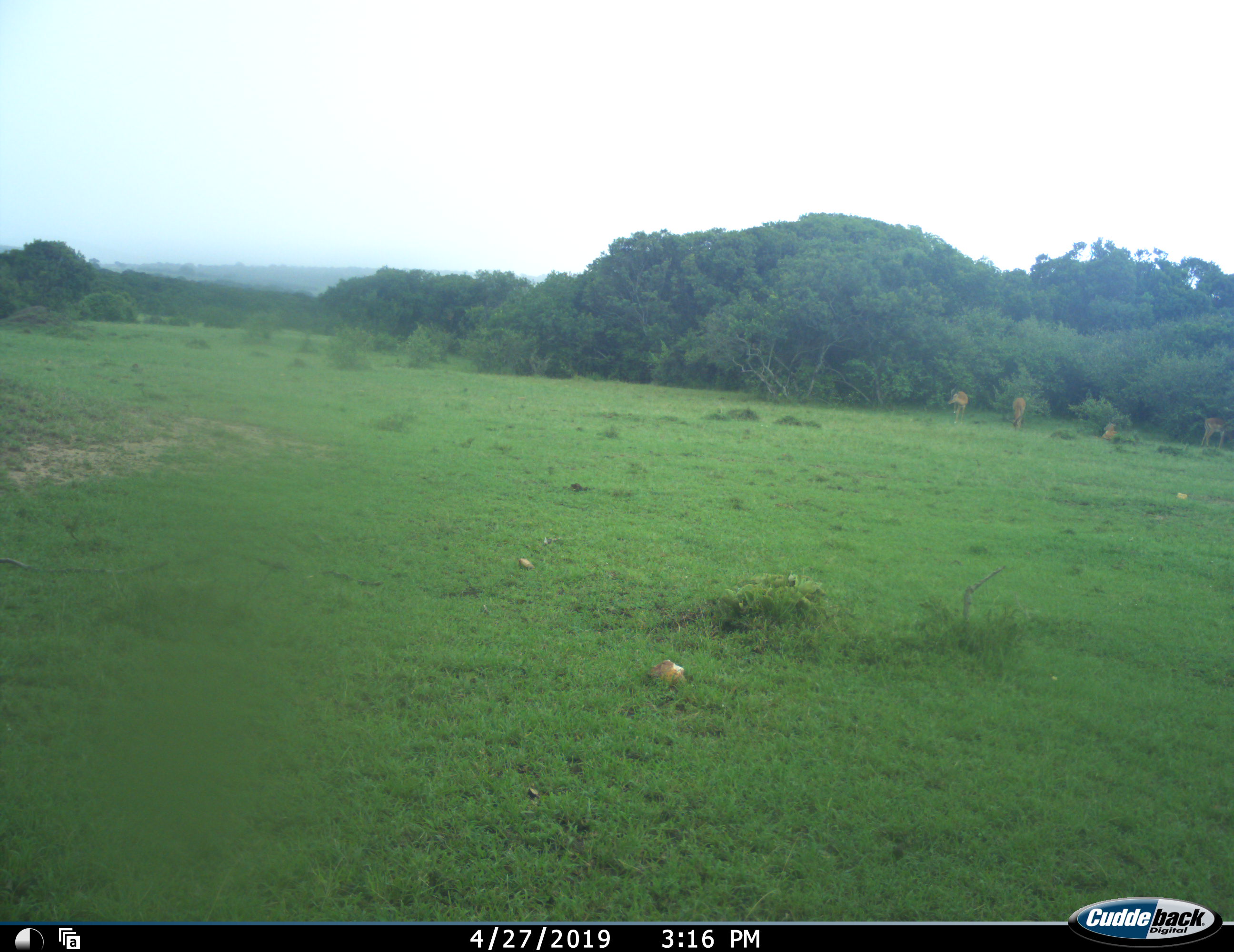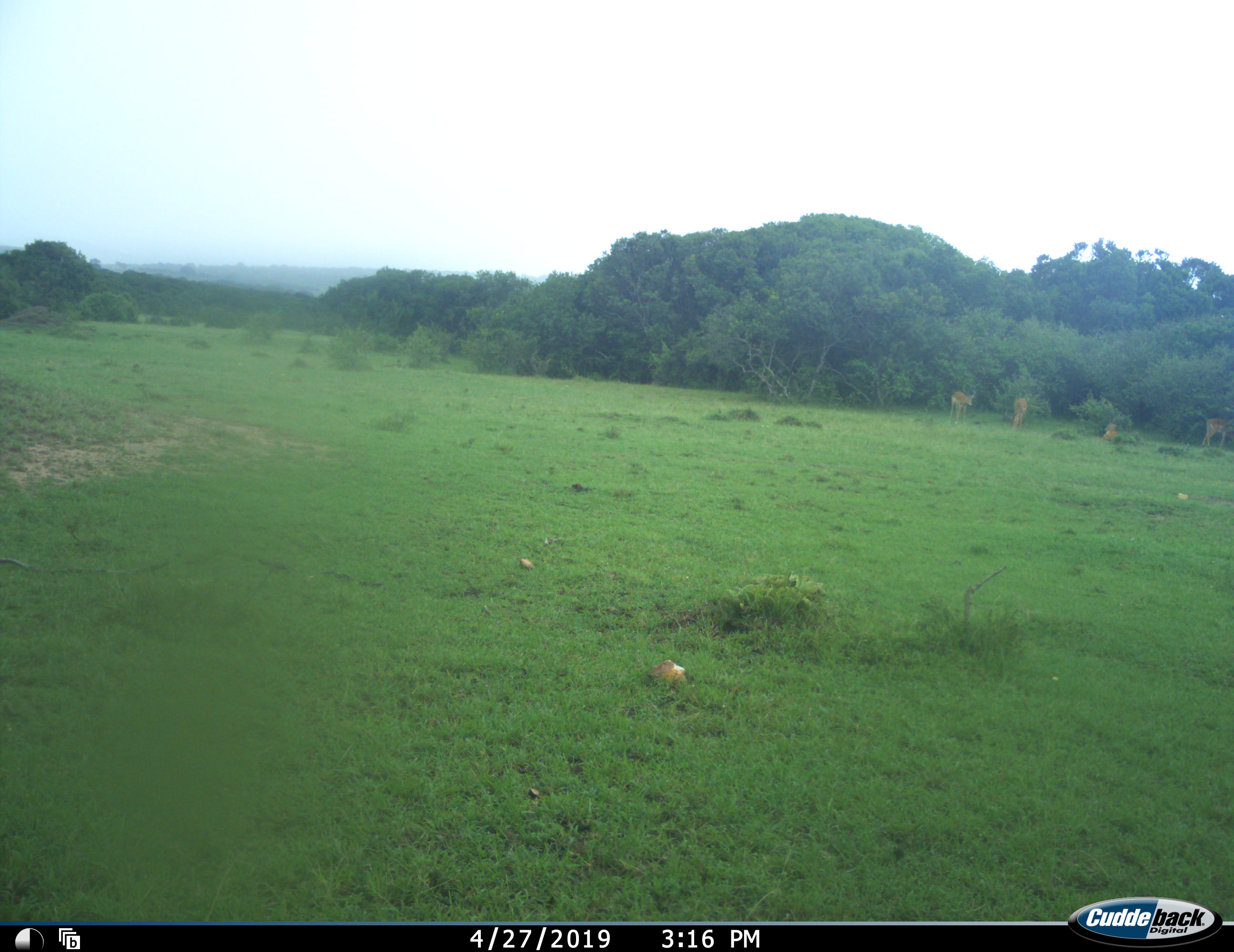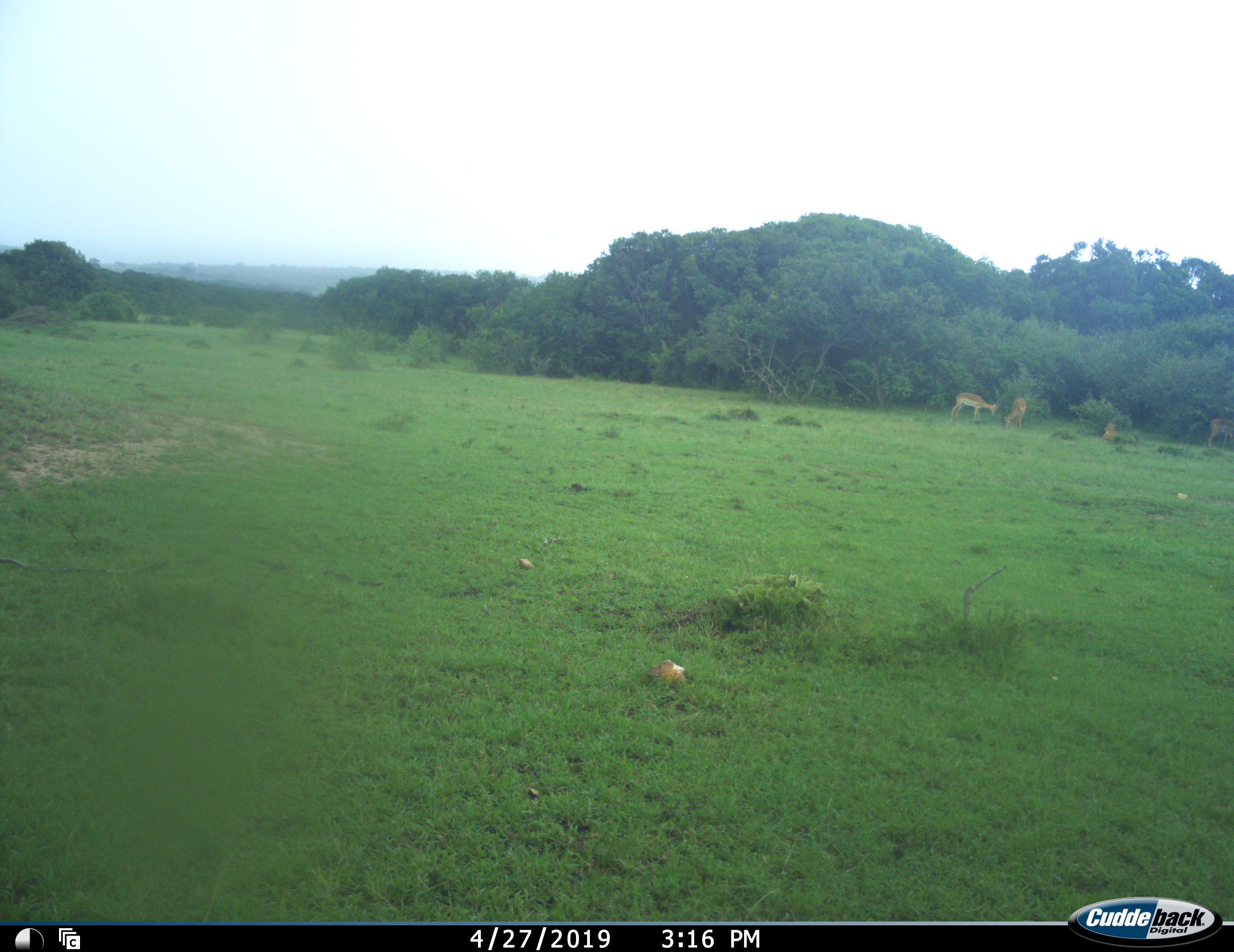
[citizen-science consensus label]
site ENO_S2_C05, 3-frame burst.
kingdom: Animalia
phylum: Chordata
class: Mammalia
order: Artiodactyla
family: Bovidae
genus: Aepyceros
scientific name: Aepyceros melampus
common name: impala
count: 4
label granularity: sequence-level